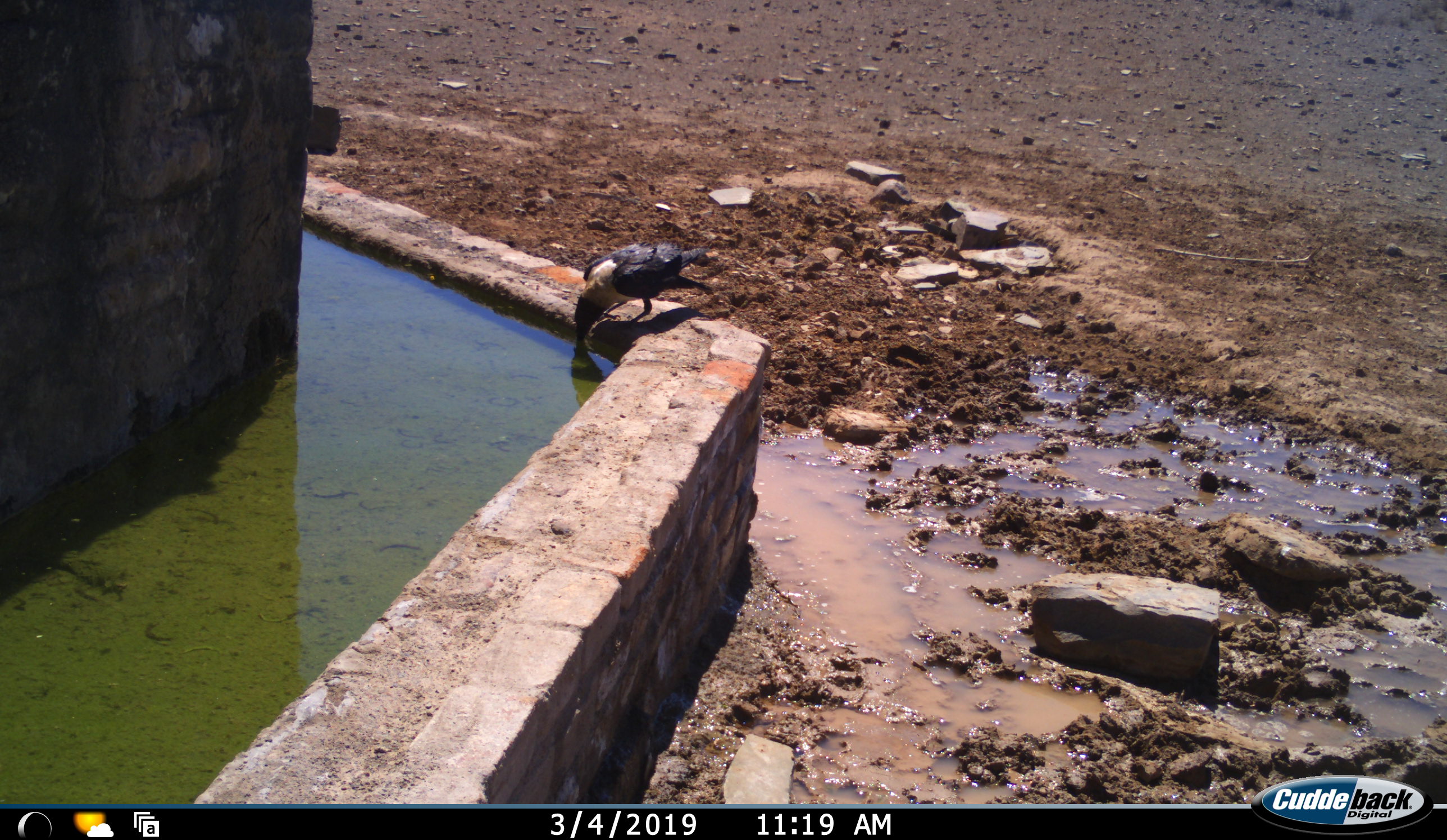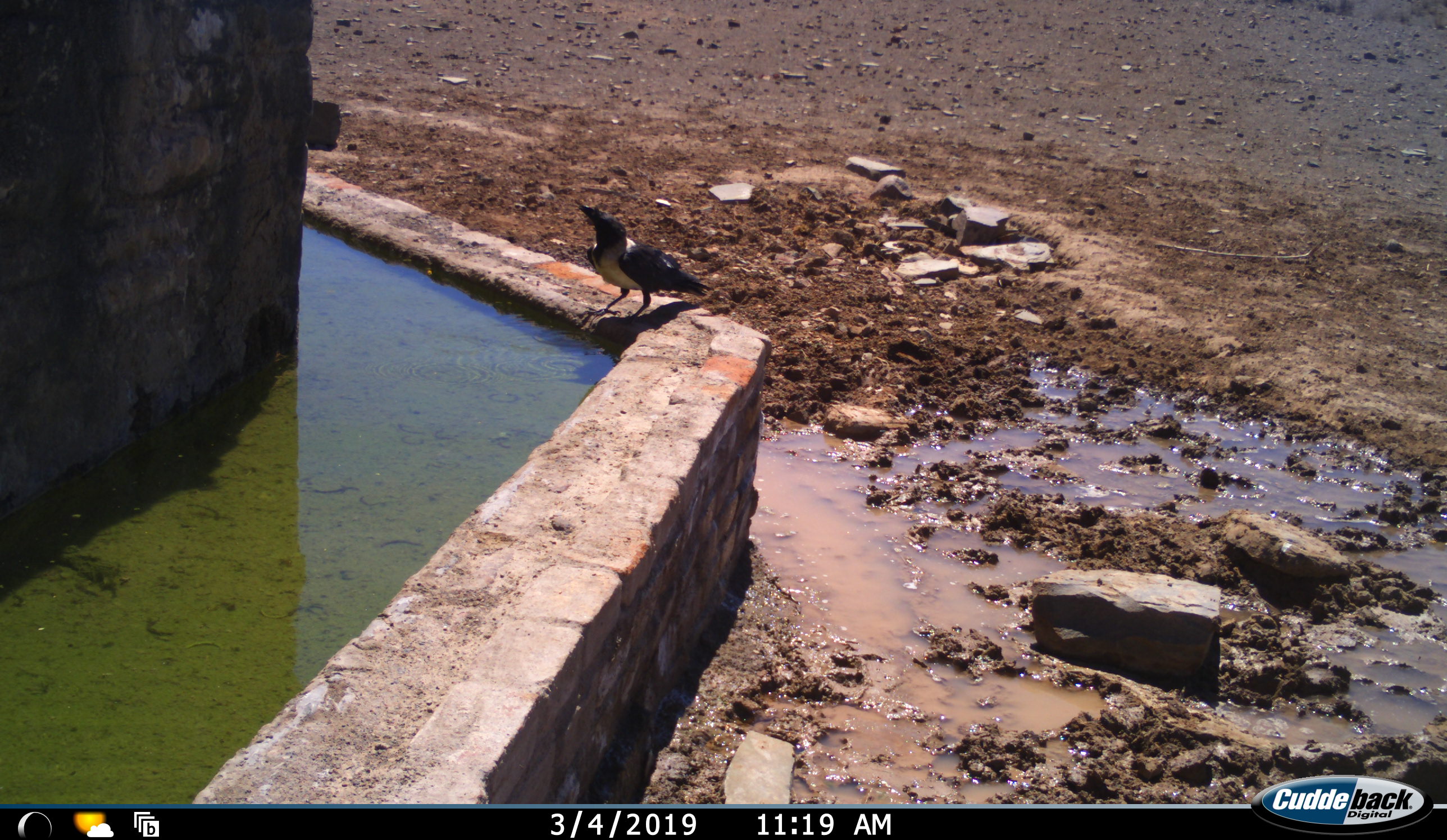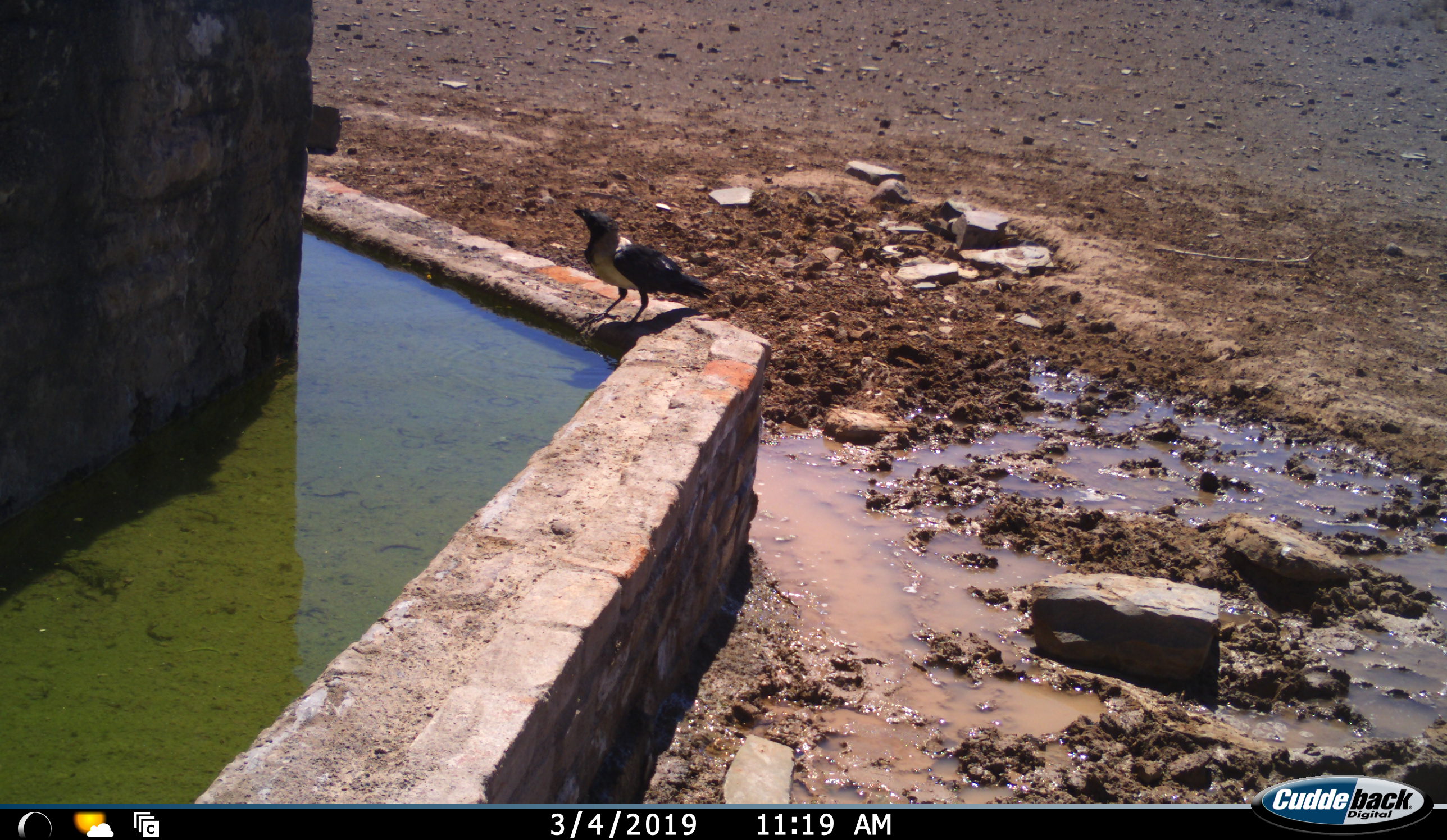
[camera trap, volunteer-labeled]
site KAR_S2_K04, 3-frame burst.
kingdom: Animalia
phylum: Chordata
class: Aves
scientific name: Aves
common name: bird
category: birdother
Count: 1.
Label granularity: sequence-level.